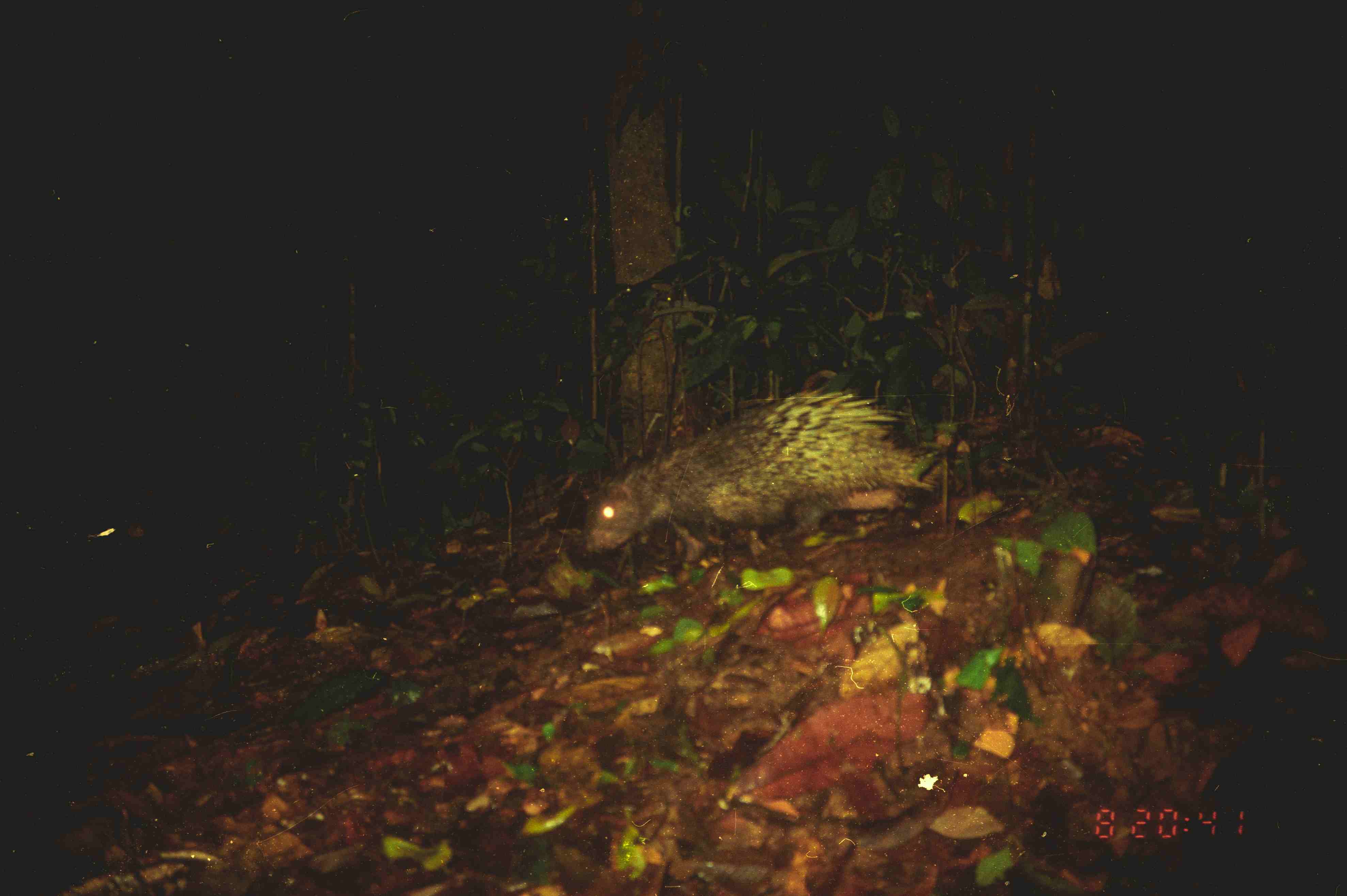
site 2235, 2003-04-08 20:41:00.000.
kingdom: Animalia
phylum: Chordata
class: Mammalia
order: Rodentia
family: Hystricidae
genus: Hystrix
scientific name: Hystrix brachyura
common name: east asian porcupine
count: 1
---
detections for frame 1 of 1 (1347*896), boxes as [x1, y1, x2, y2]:
hystrix brachyura: [590, 391, 938, 561]